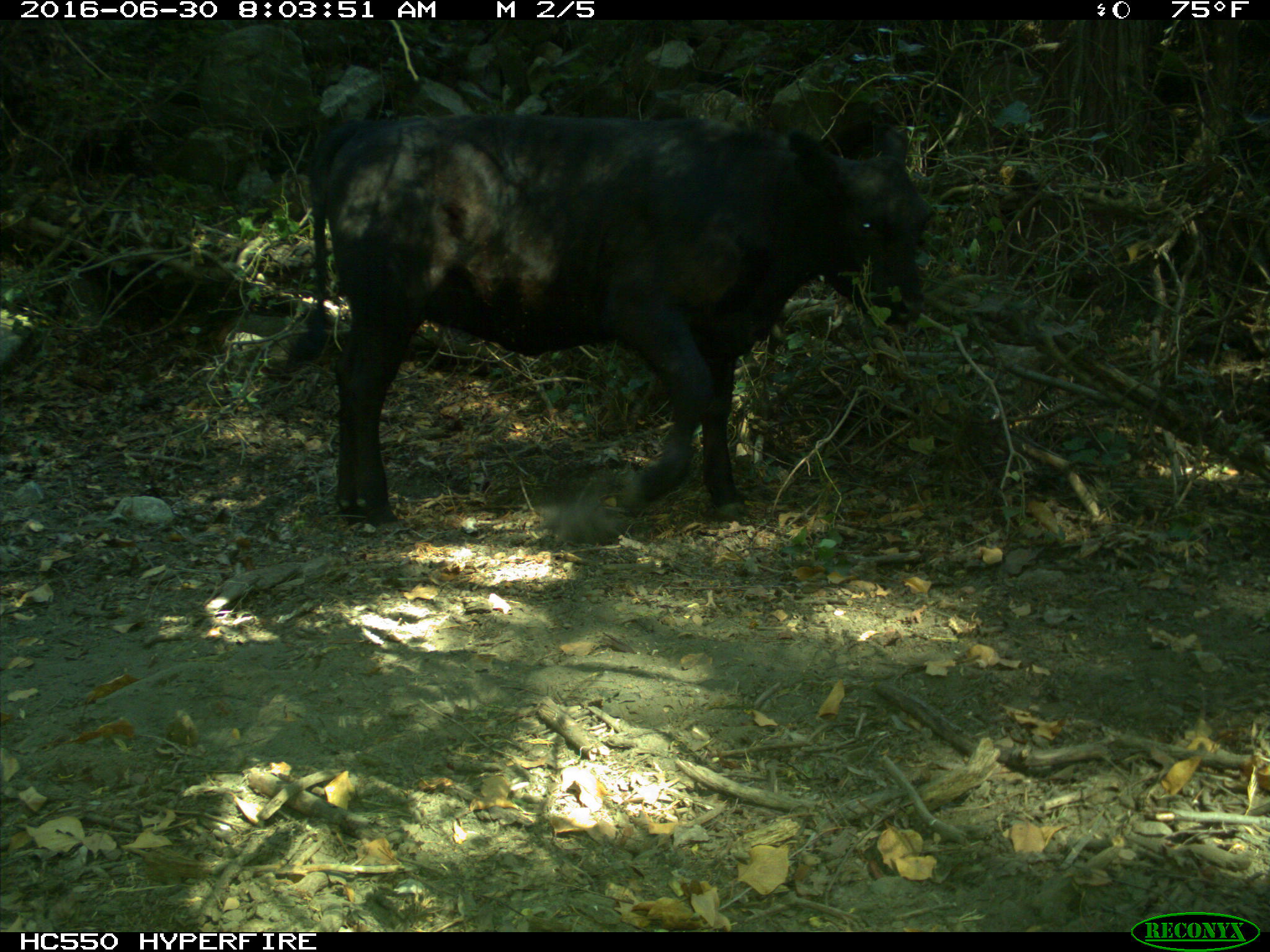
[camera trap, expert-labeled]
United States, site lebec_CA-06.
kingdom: Animalia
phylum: Chordata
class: Mammalia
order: Artiodactyla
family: Bovidae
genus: Bos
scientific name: Bos taurus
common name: domestic cow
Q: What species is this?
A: Bos taurus (domestic cow).